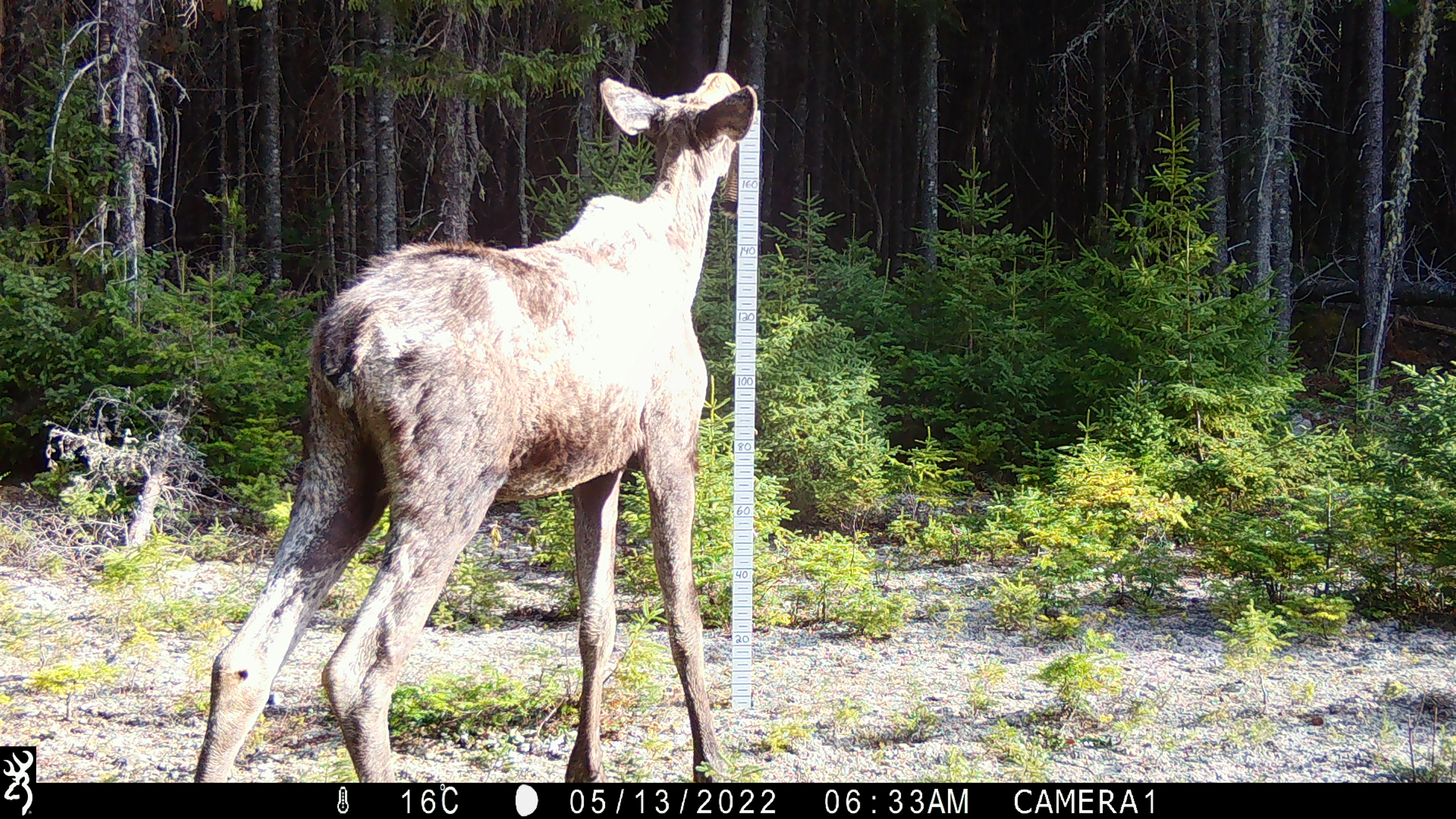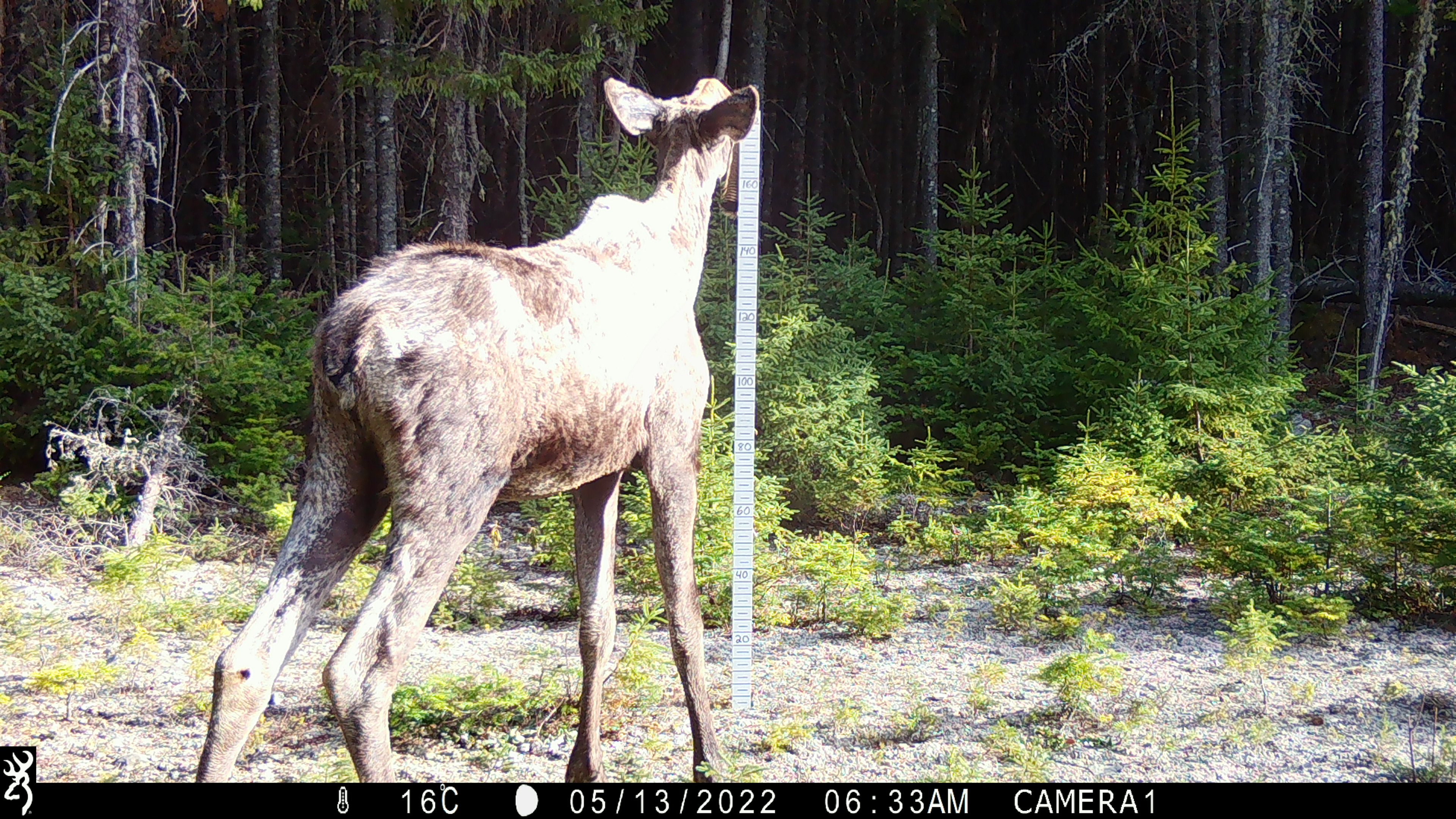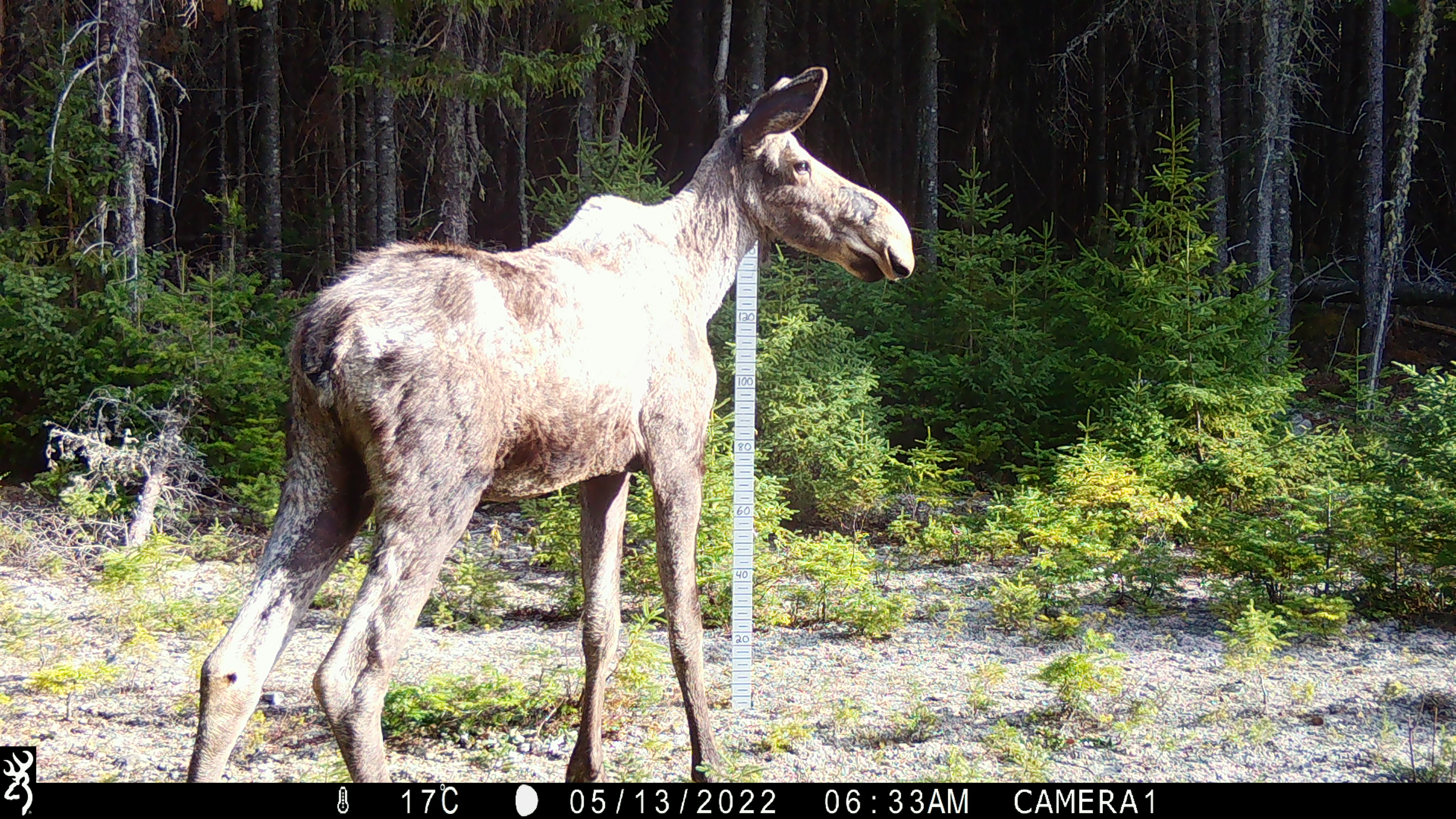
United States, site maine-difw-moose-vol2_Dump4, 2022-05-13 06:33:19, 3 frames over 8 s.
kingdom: Animalia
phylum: Chordata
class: Mammalia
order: Artiodactyla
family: Cervidae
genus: Alces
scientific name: Alces alces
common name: moose